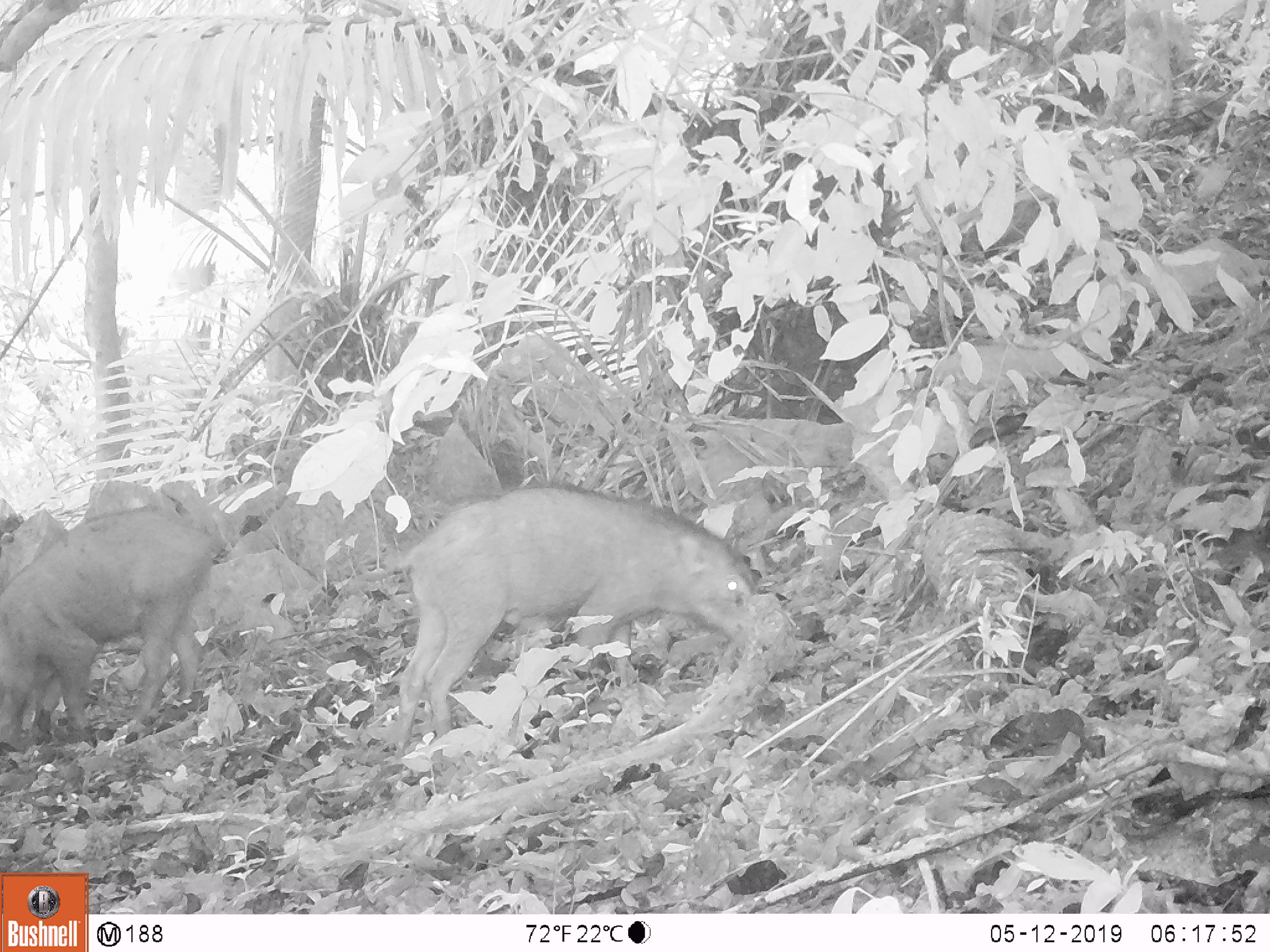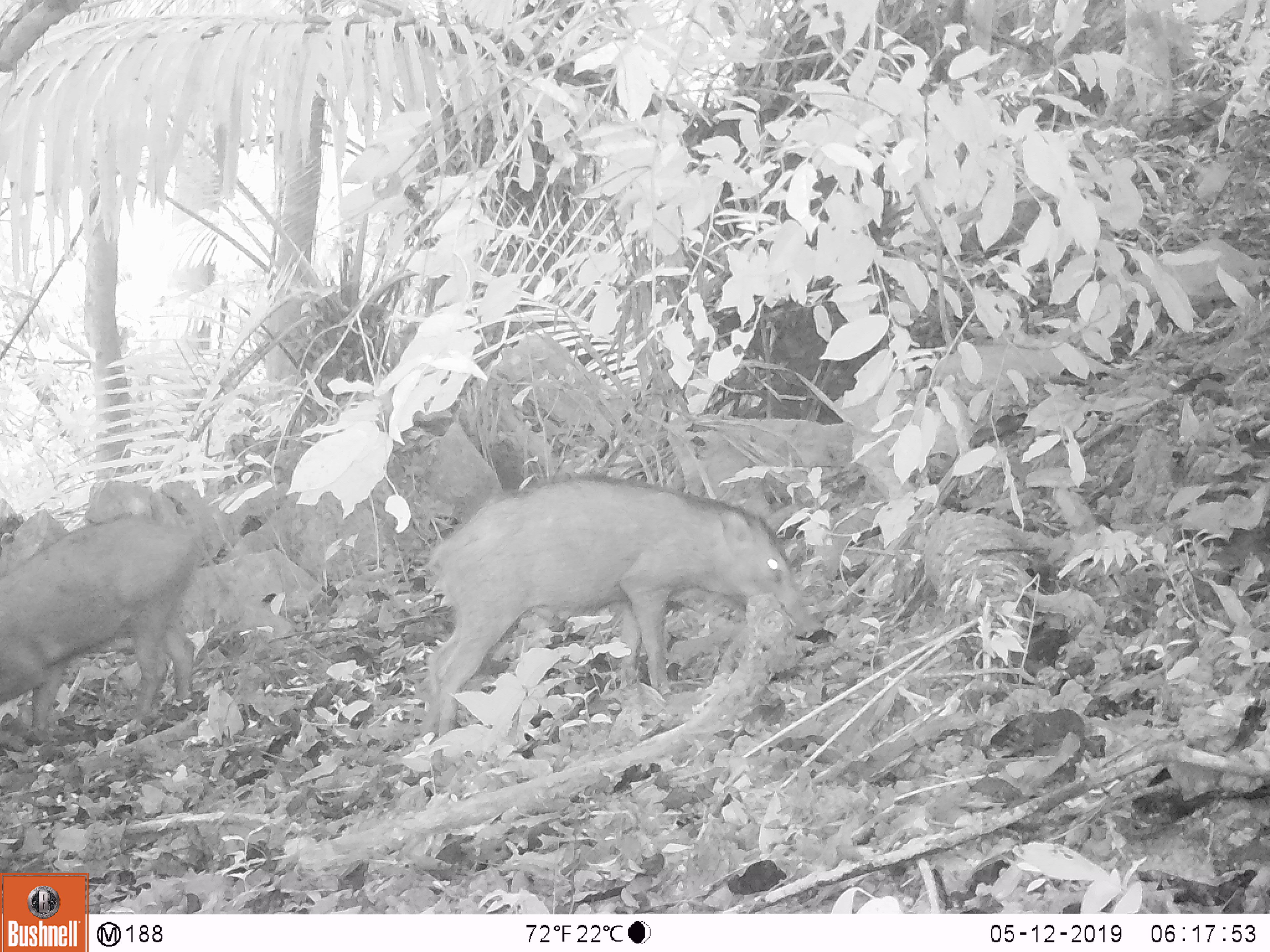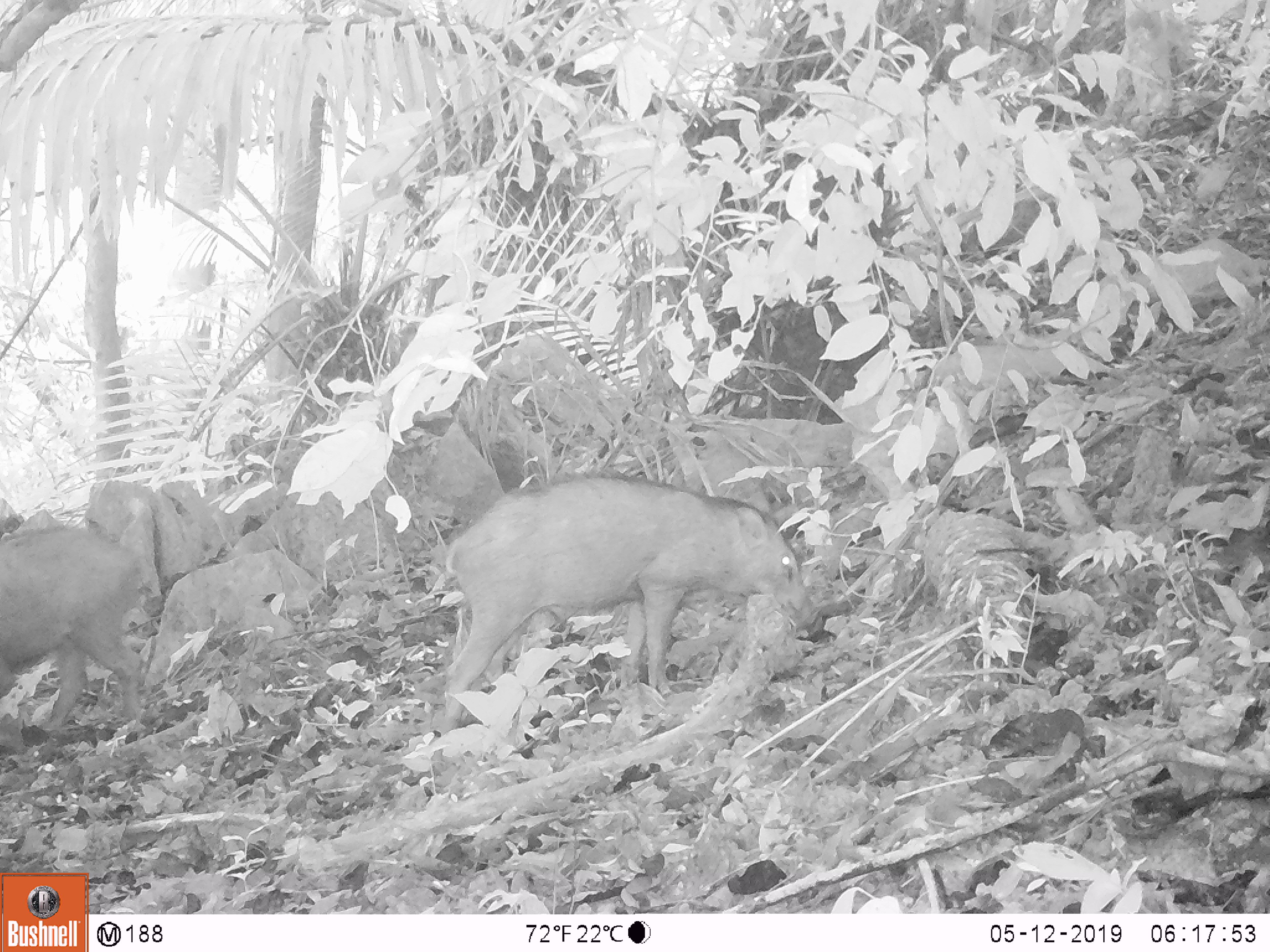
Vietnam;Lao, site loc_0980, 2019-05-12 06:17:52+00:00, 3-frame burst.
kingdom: Animalia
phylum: Chordata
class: Mammalia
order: Artiodactyla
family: Suidae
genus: Sus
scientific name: Sus scrofa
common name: eurasian wild pig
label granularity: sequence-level